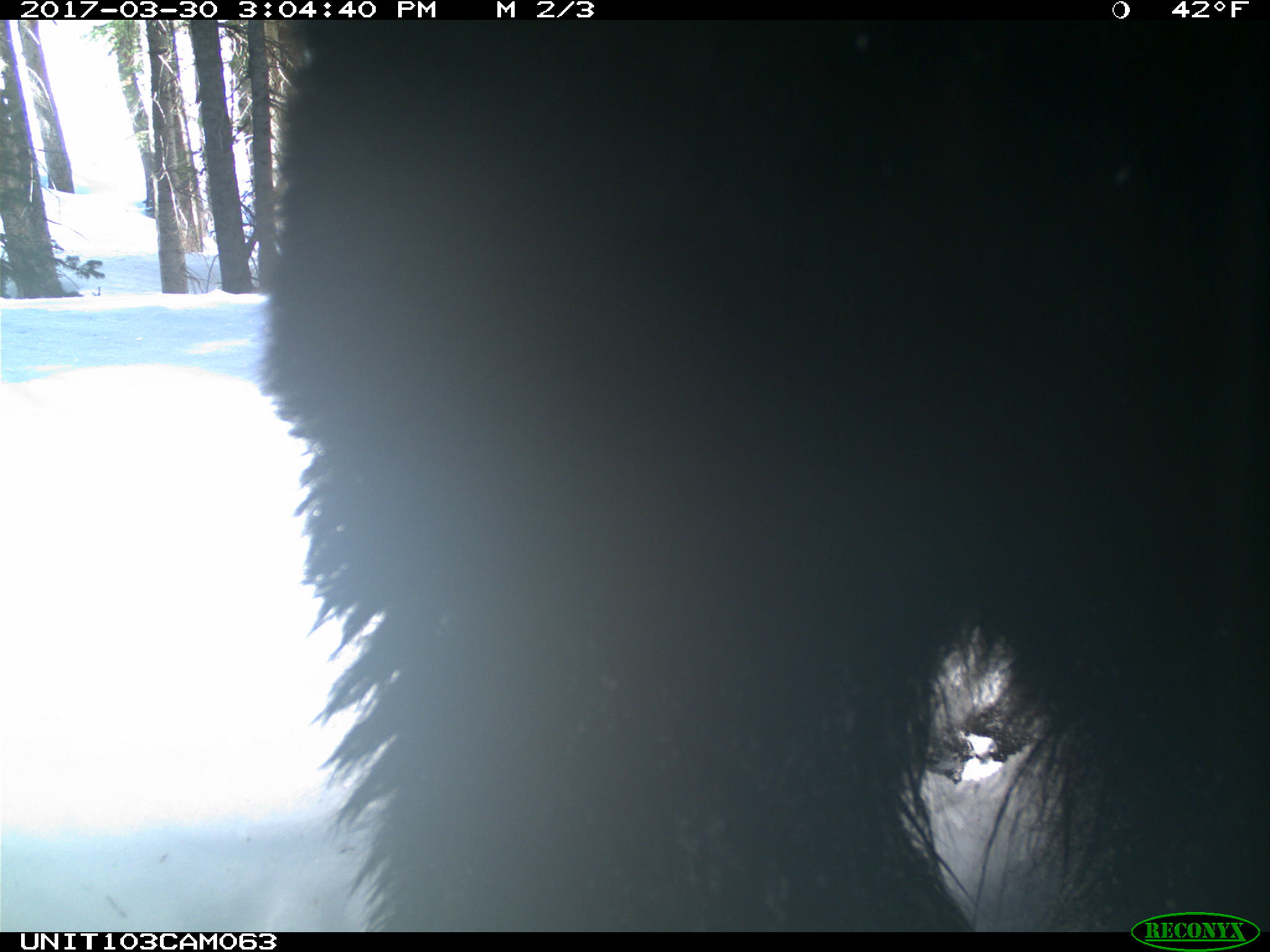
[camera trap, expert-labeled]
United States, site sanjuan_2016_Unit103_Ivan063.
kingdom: Animalia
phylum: Chordata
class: Mammalia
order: Carnivora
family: Ursidae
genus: Ursus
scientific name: Ursus americanus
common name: american black bear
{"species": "Ursus americanus (american black bear)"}